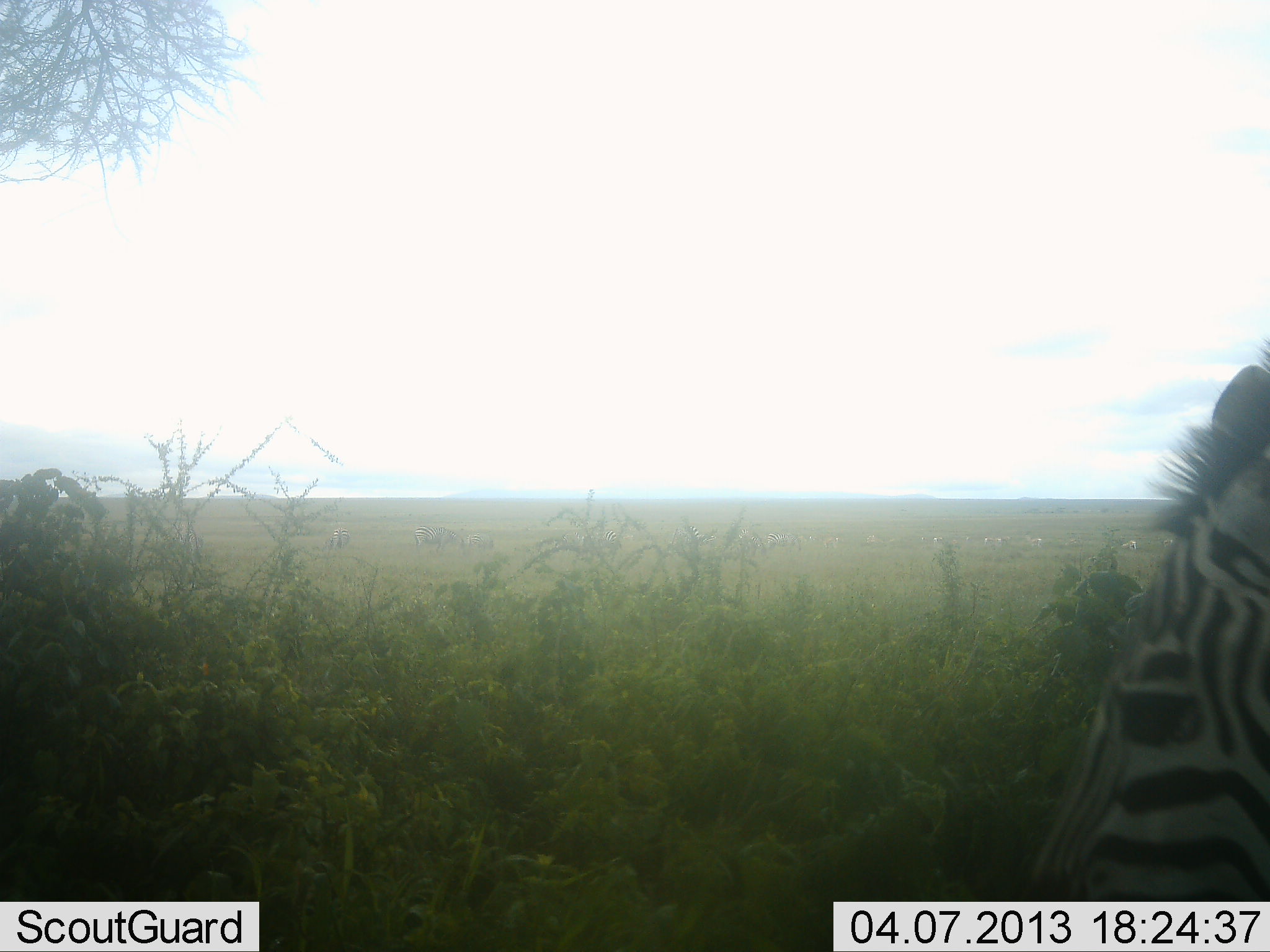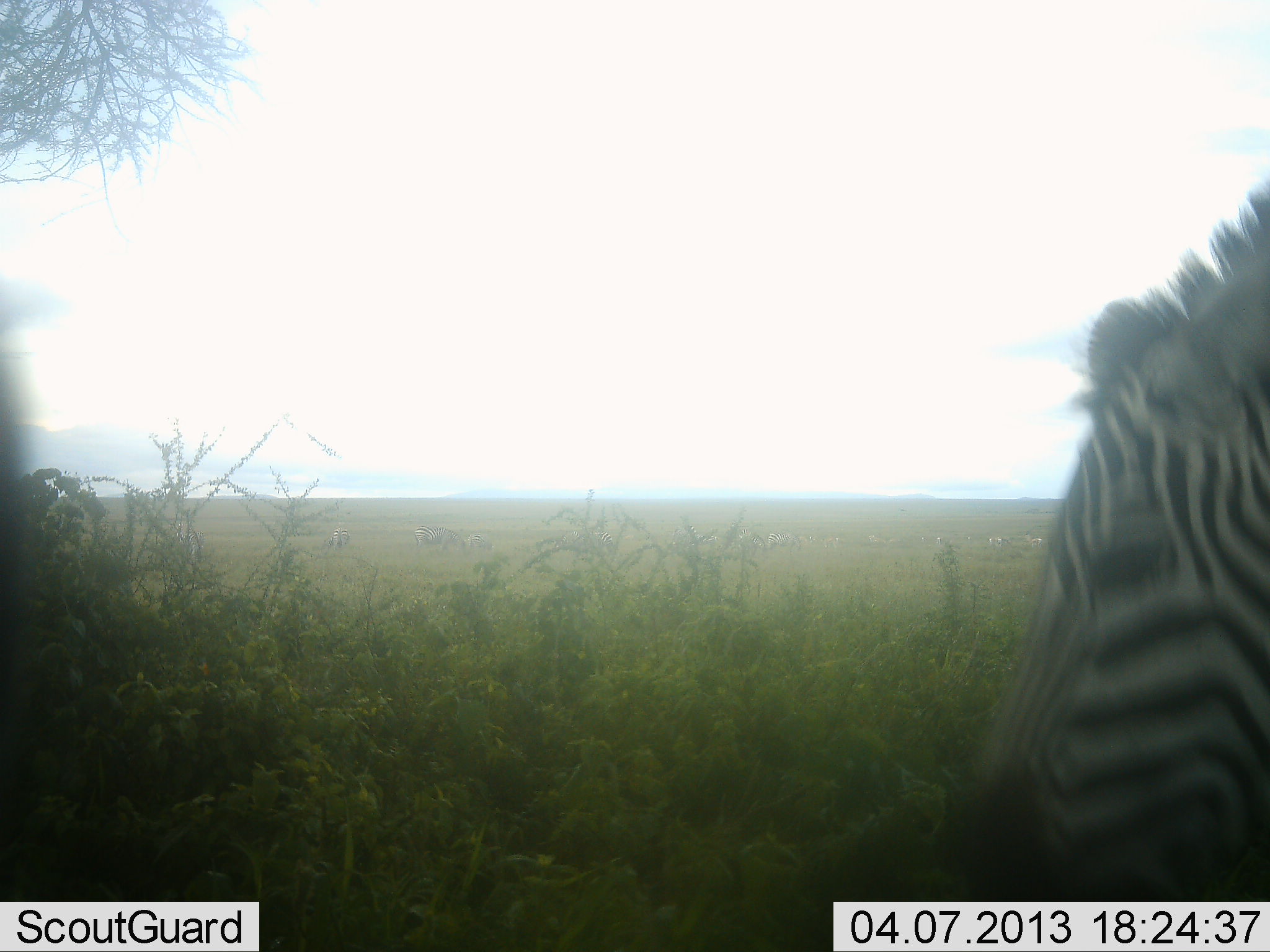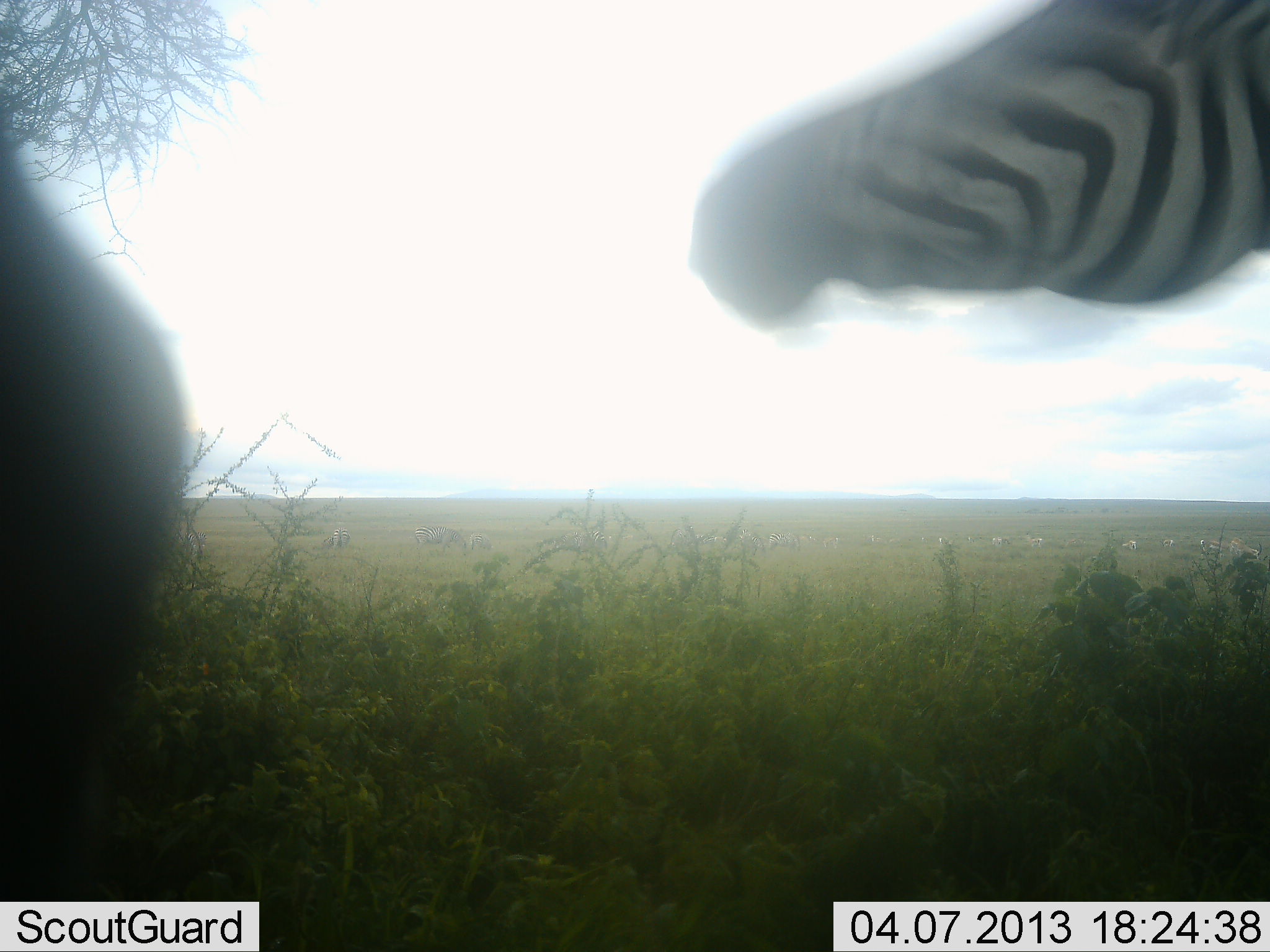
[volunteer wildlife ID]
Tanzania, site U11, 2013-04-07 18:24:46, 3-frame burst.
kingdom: Animalia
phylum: Chordata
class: Mammalia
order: Perissodactyla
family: Equidae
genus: Equus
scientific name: Equus quagga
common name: plains zebra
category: zebra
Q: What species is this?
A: Zebra (plains zebra) (Equus quagga).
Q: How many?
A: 2.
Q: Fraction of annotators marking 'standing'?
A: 47%.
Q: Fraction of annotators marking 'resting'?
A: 0%.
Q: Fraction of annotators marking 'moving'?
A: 24%.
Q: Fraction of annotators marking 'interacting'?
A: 24%.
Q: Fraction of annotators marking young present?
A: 0%.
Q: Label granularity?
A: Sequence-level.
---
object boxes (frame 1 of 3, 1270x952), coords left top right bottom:
animal: 1025 340 1270 902; 413 525 466 557; 680 525 717 546; 766 532 803 552; 325 527 351 552; 737 528 765 549; 467 531 493 549; 187 531 204 550; 1024 532 1043 548; 592 530 617 542; 867 535 897 545; 984 536 1010 547; 822 535 840 550; 562 531 583 543; 933 536 958 545; 1121 540 1138 550; 1065 539 1079 546; 1161 539 1173 546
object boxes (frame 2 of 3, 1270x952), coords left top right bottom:
animal: 936 180 1270 901; 413 525 466 557; 325 527 351 552; 686 525 717 545; 737 528 764 546; 766 532 795 545; 465 531 488 546; 187 531 204 550; 592 530 616 542; 1026 532 1042 550; 568 531 588 542; 988 536 1004 546; 866 533 879 541; 834 536 841 544; 808 534 815 541; 920 536 927 543; 936 536 943 543; 966 535 974 540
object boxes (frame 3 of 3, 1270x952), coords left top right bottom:
animal: 686 0 1270 337; 0 128 194 901; 413 524 464 552; 1229 537 1262 559; 326 527 353 550; 766 531 802 548; 737 528 765 549; 1200 538 1225 559; 467 531 494 550; 697 533 728 546; 186 529 206 547; 588 531 612 543; 824 535 841 549; 564 531 585 542; 867 535 889 545; 937 537 959 547; 1032 536 1046 545; 992 536 1005 544; 1162 539 1175 547; 967 535 978 544; 1127 540 1138 549; 919 536 931 544